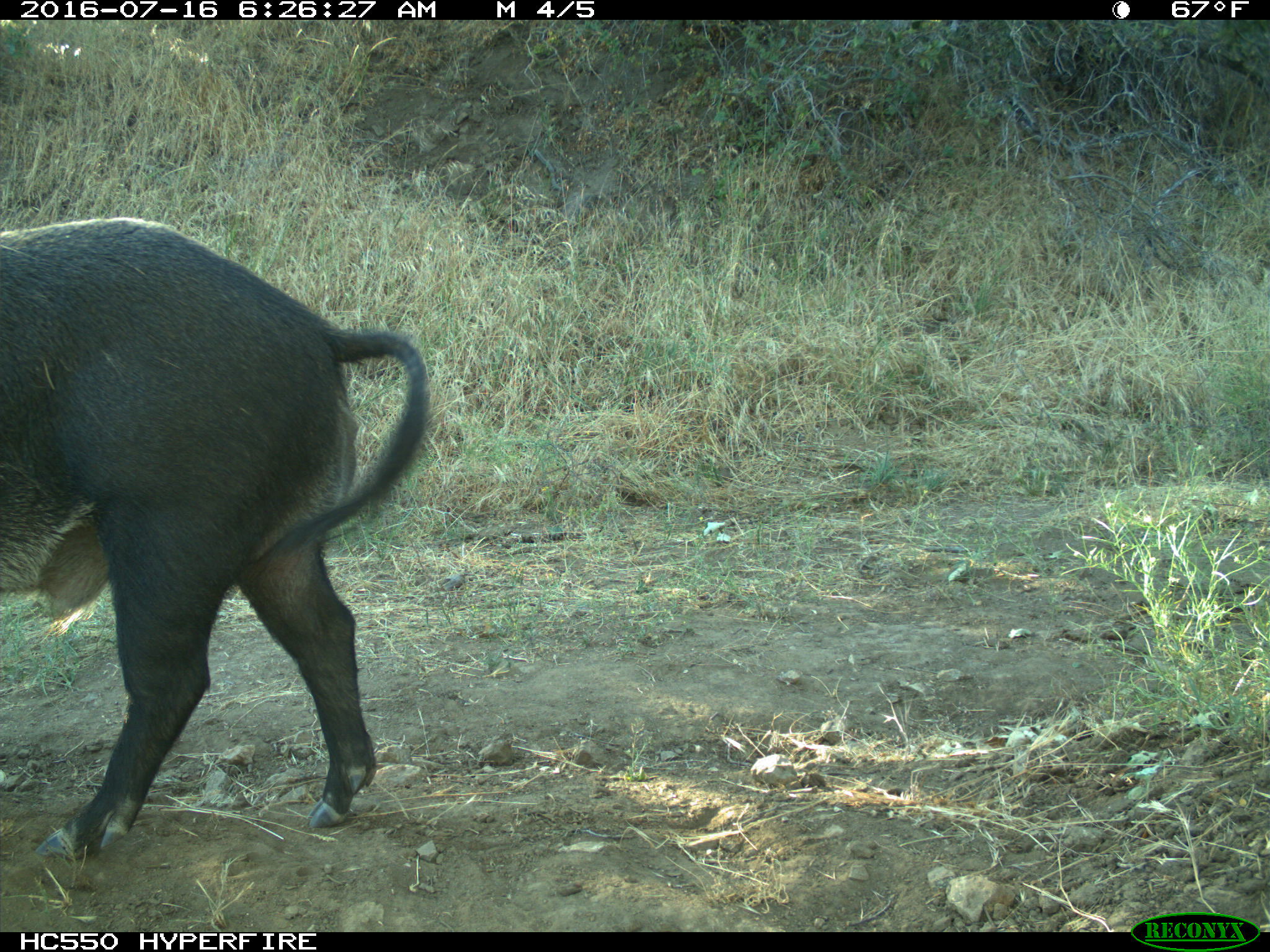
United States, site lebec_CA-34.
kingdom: Animalia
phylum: Chordata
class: Mammalia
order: Artiodactyla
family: Suidae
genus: Sus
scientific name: Sus scrofa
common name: wild boar